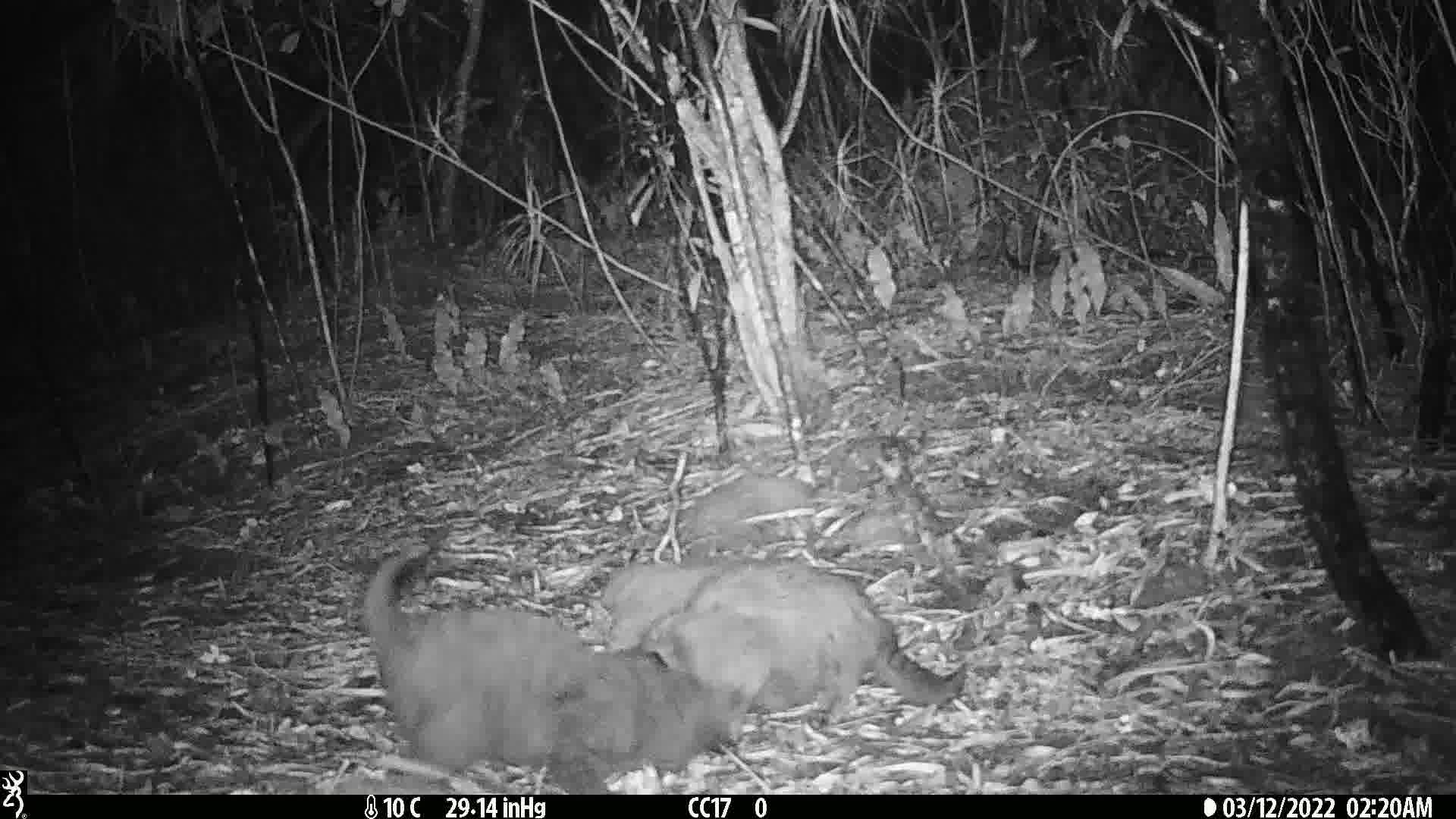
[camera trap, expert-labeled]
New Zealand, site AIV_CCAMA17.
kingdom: Animalia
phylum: Chordata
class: Mammalia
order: Carnivora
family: Felidae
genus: Felis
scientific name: Felis catus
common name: domestic cat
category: cat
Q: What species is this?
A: Cat (domestic cat) (Felis catus).